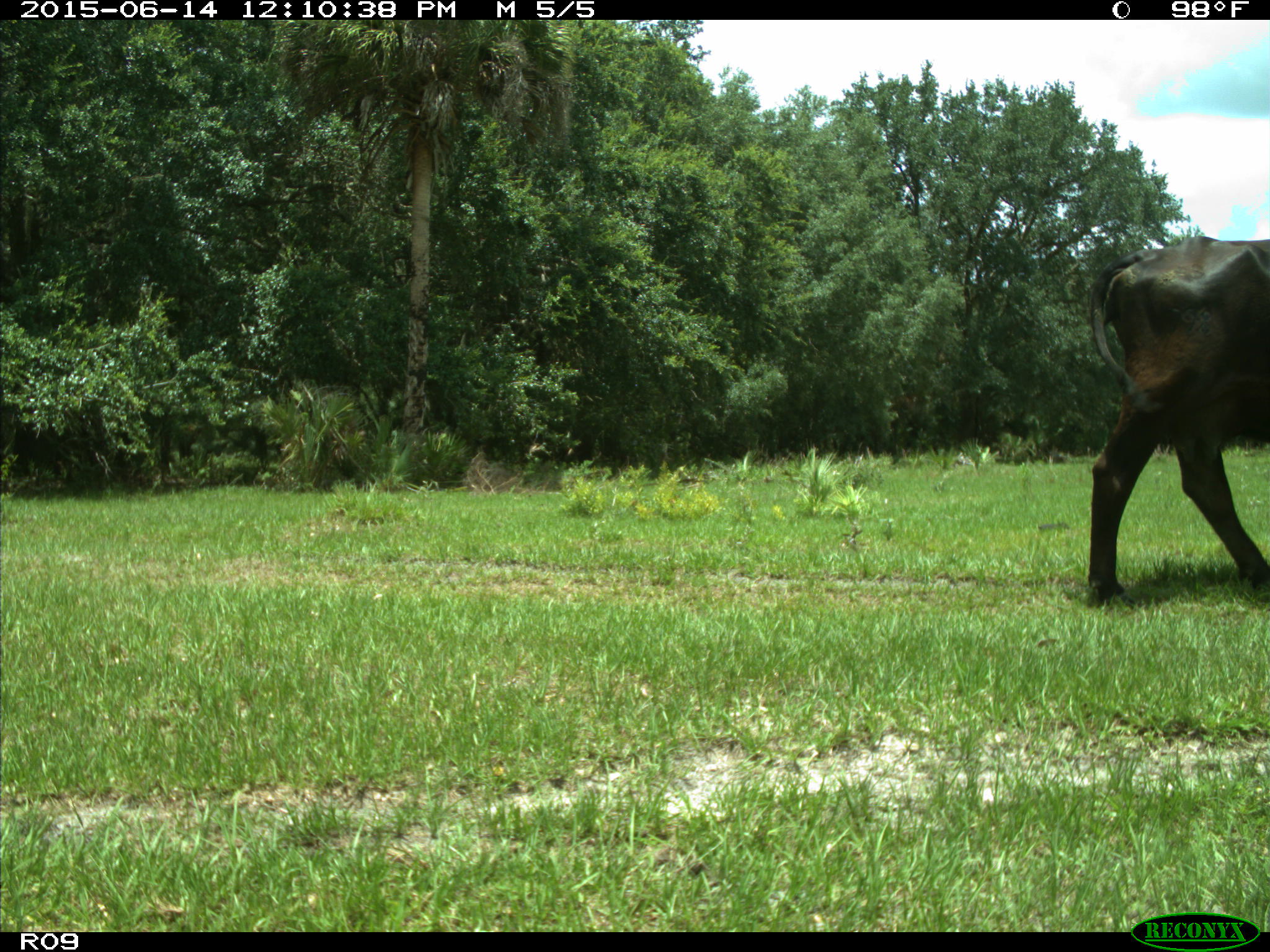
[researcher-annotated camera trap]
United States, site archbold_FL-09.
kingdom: Animalia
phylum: Chordata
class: Mammalia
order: Artiodactyla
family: Bovidae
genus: Bos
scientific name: Bos taurus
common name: domestic cow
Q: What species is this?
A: Bos taurus (domestic cow).